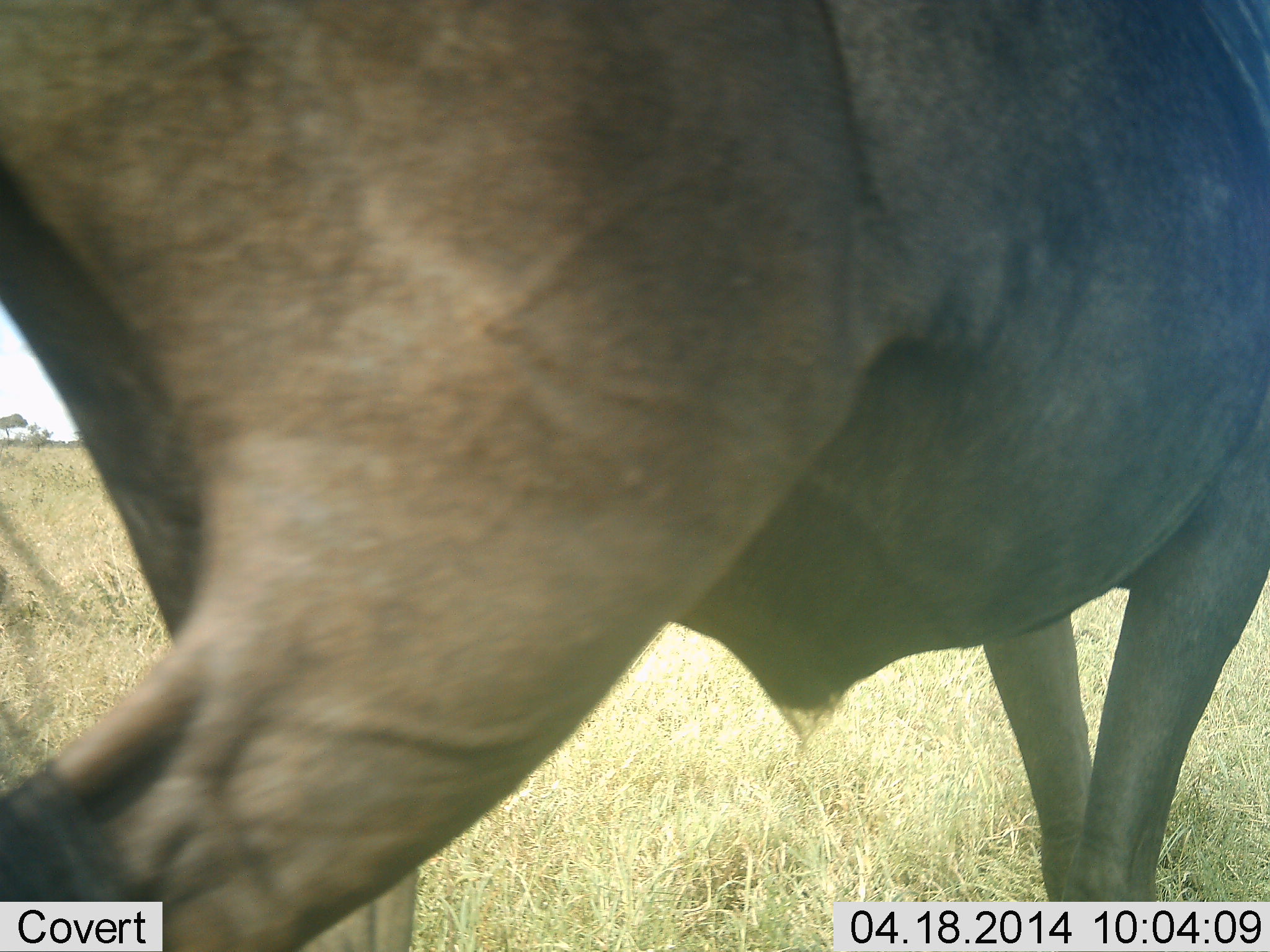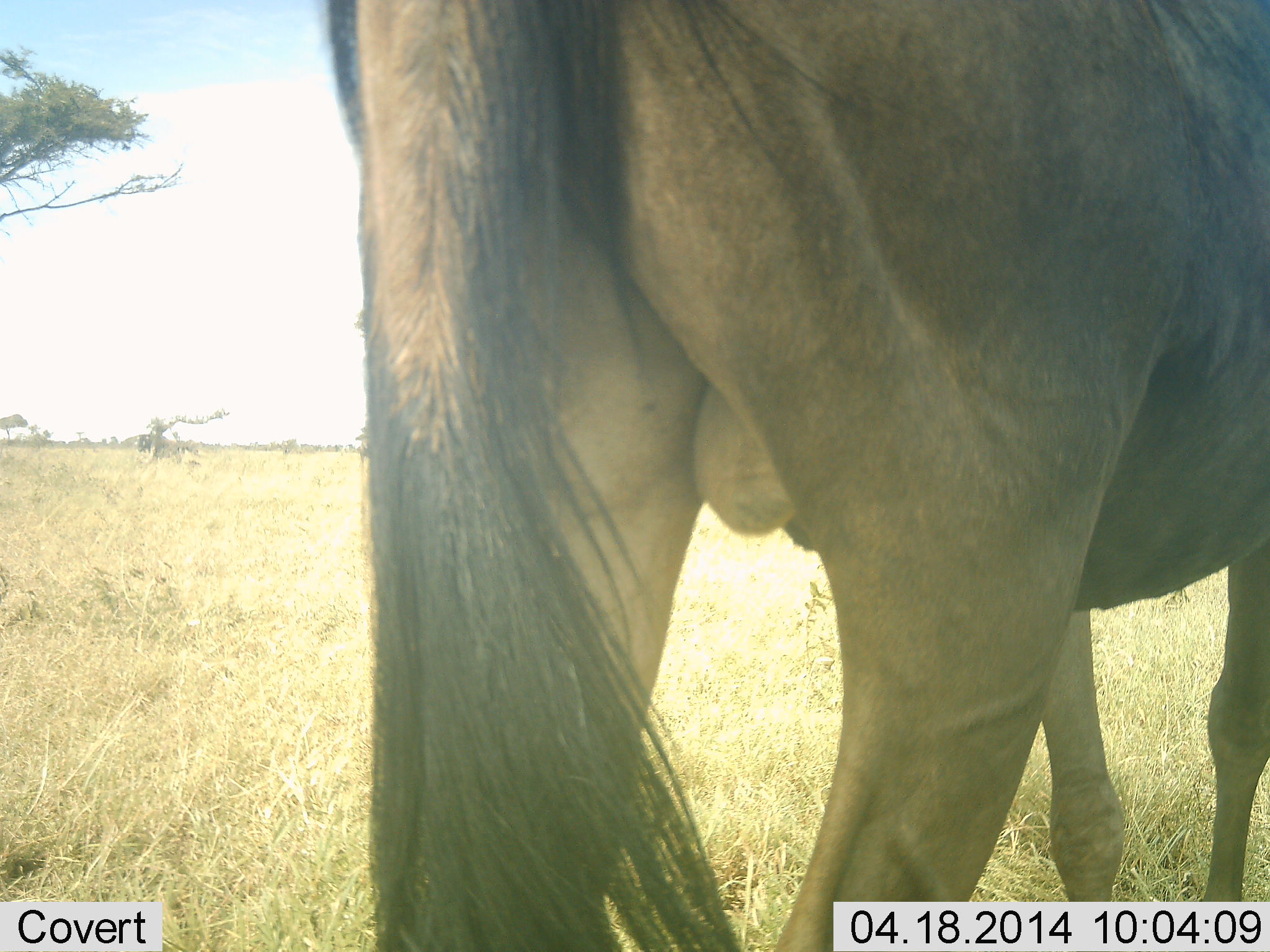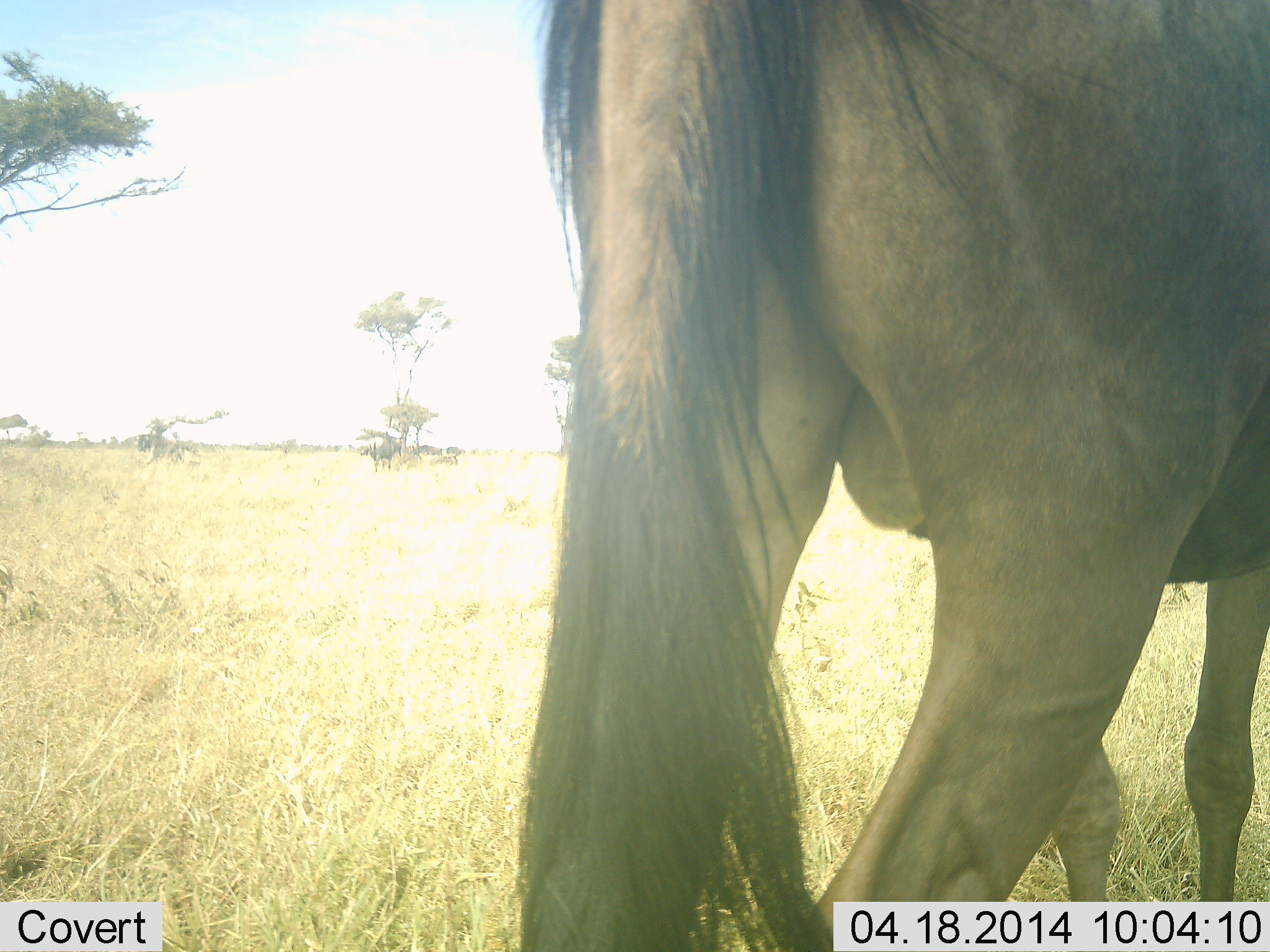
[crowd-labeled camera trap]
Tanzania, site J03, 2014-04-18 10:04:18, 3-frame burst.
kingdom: Animalia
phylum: Chordata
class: Mammalia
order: Artiodactyla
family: Bovidae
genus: Connochaetes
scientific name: Connochaetes taurinus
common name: blue wildebeest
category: wildebeest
Wildebeest (blue wildebeest) (Connochaetes taurinus), count 1. Behavior (volunteer vote fractions): standing 30%, resting 10%, moving 80%, interacting 0%. Young present (vote fraction): 0%. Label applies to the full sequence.